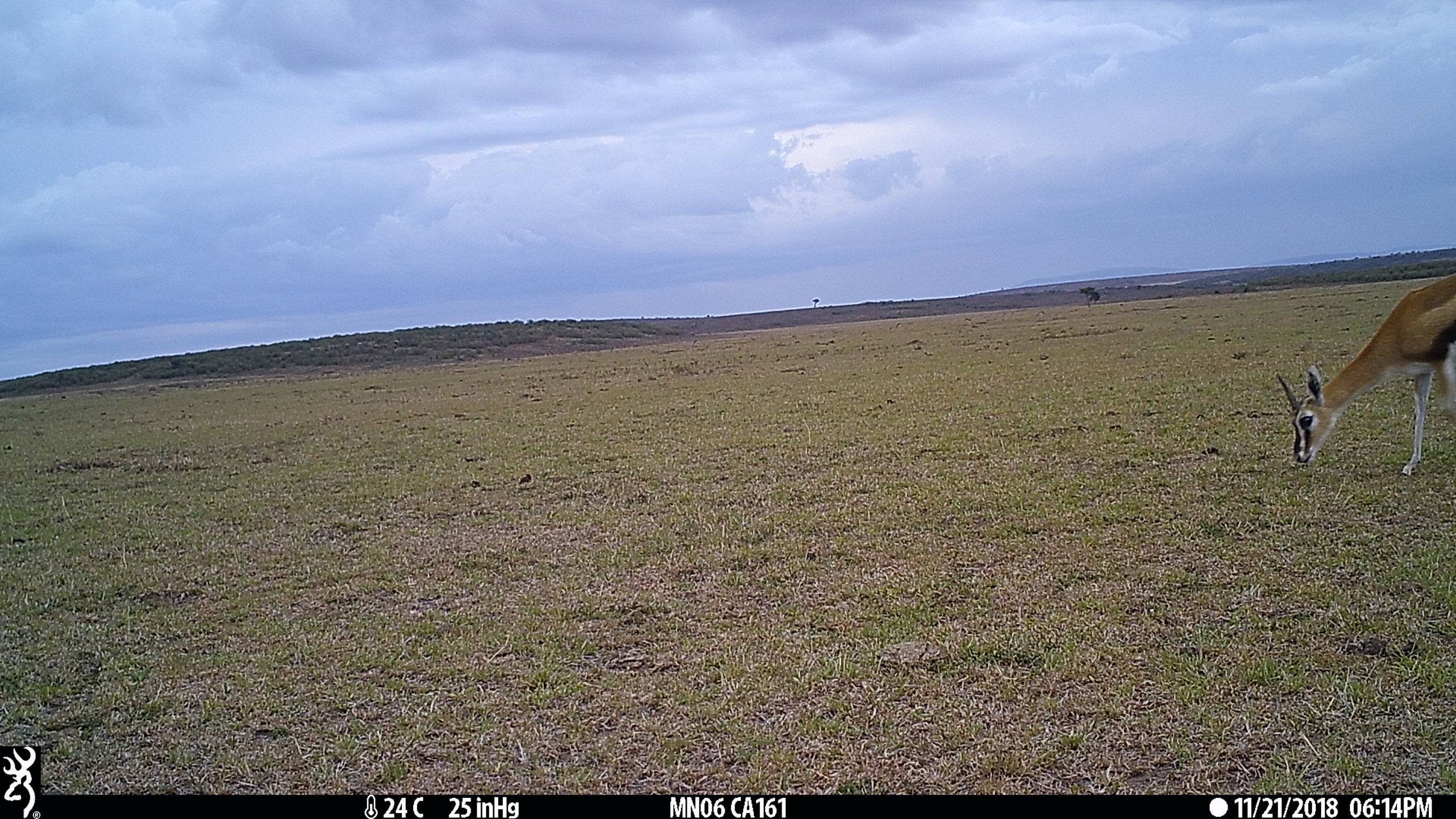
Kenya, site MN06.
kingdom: Animalia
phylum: Chordata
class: Mammalia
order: Artiodactyla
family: Bovidae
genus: Eudorcas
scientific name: Eudorcas thomsonii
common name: thomon's gazelle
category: gazelle thomsons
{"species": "gazelle thomsons (thomon's gazelle) (Eudorcas thomsonii)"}